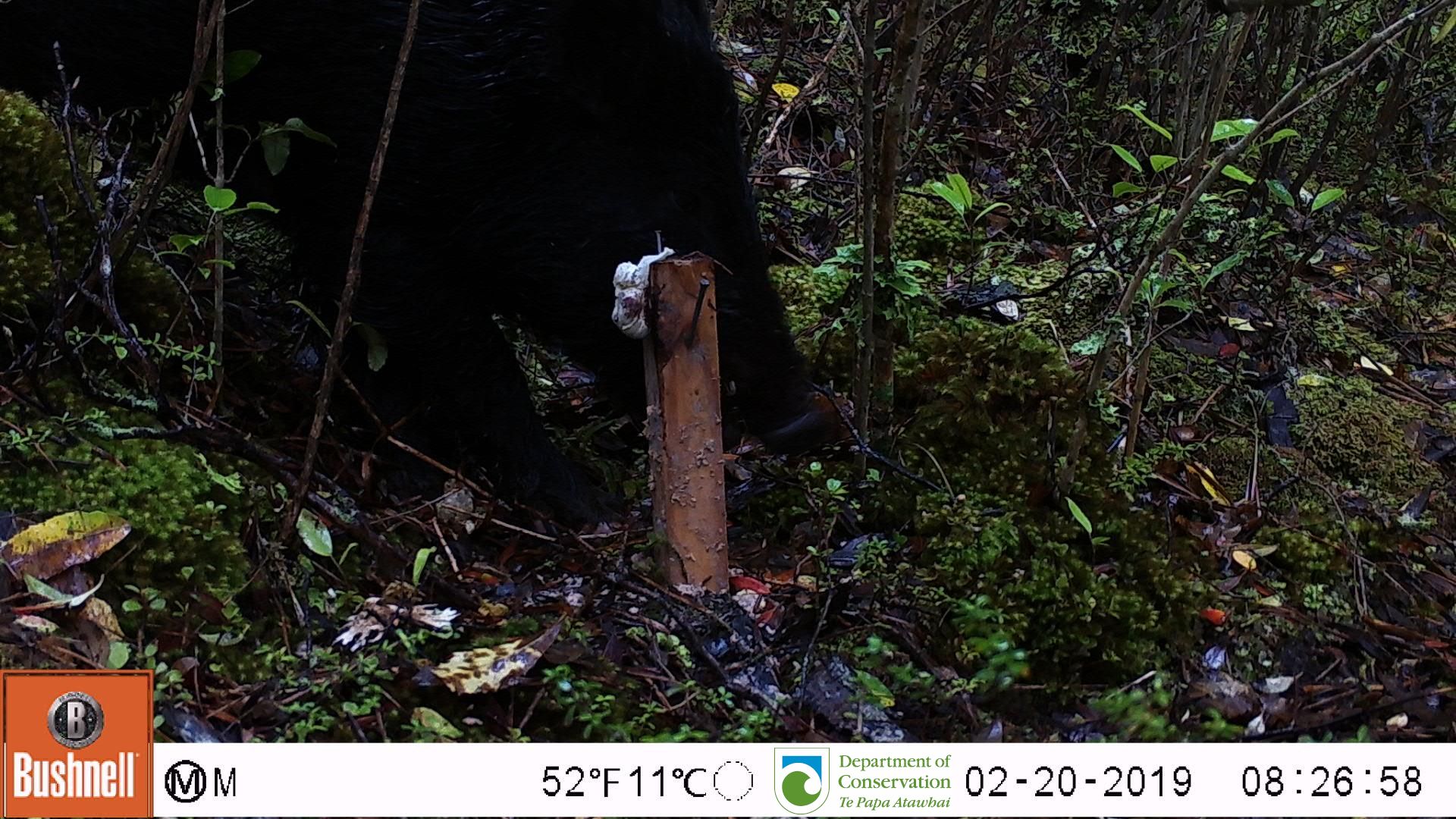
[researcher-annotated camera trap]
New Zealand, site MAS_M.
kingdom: Animalia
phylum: Chordata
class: Mammalia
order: Artiodactyla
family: Suidae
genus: Sus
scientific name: Sus scrofa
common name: pig